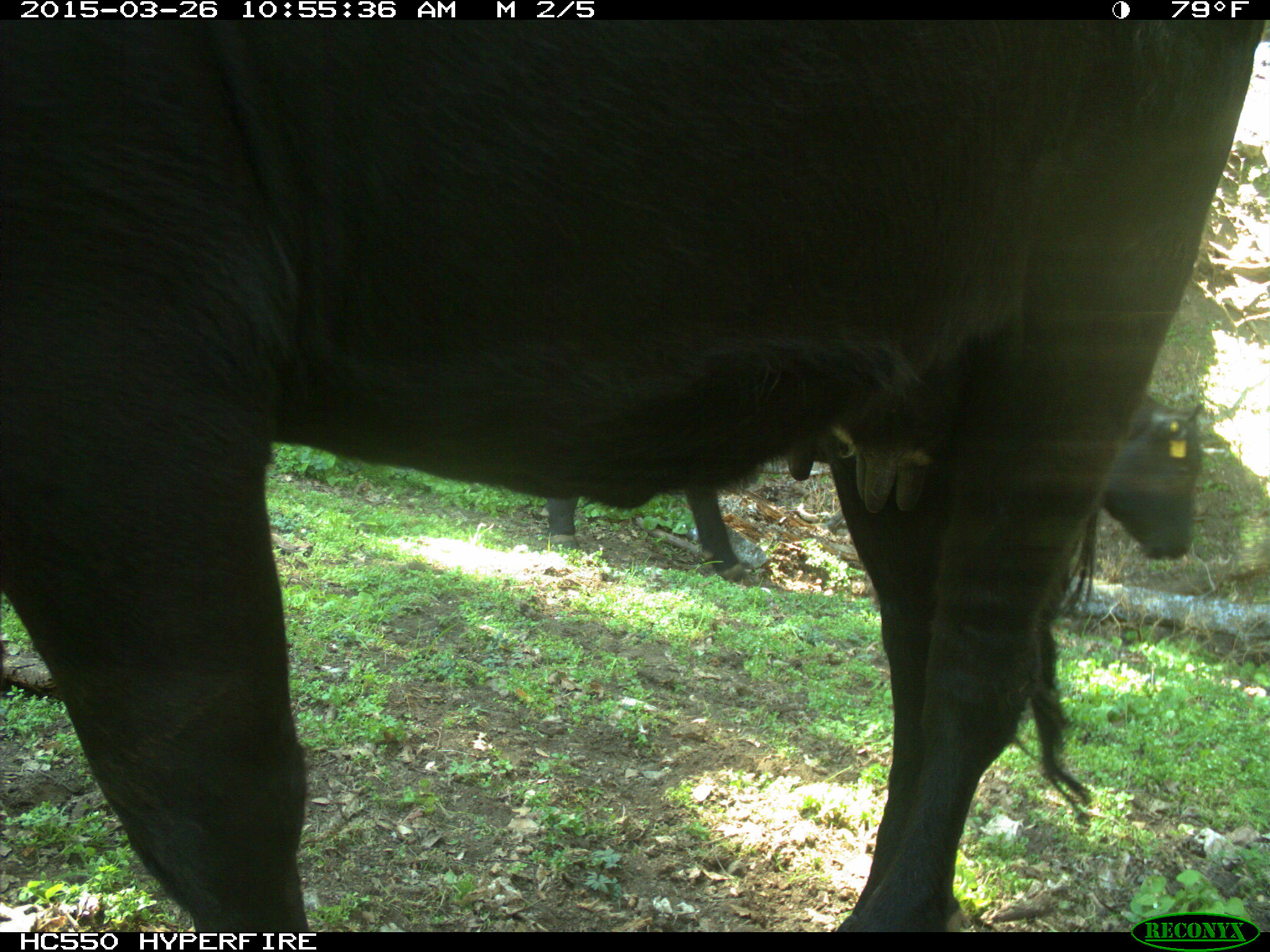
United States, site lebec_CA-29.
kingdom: Animalia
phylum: Chordata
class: Mammalia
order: Artiodactyla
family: Bovidae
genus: Bos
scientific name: Bos taurus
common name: domestic cow